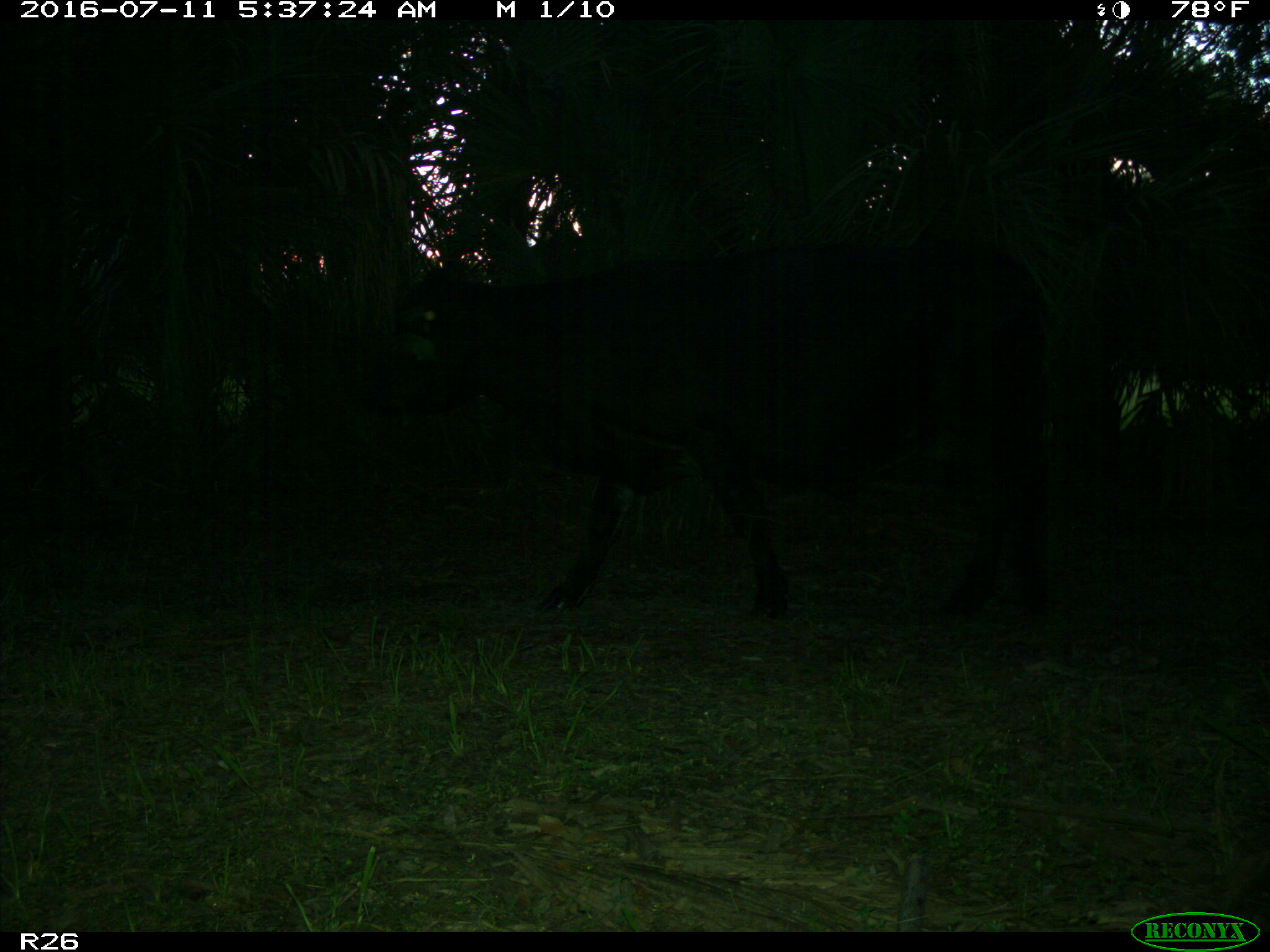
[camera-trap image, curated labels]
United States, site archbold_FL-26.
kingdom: Animalia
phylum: Chordata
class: Mammalia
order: Artiodactyla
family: Bovidae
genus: Bos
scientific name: Bos taurus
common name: domestic cow